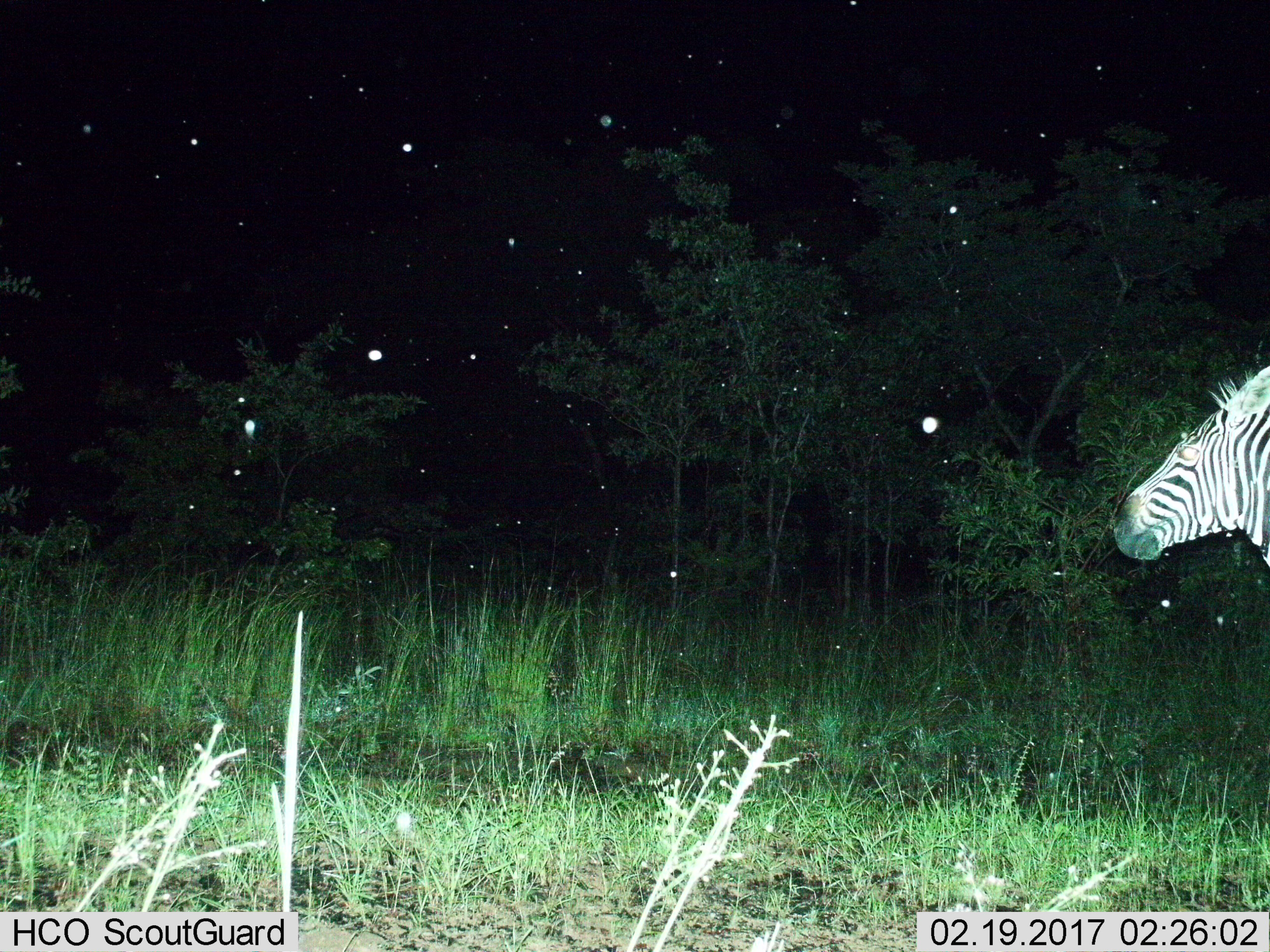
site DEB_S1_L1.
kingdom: Animalia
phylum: Chordata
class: Mammalia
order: Perissodactyla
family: Equidae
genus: Equus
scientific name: Equus quagga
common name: plains zebra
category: zebraplains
Zebraplains (plains zebra) (Equus quagga), count 1. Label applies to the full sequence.